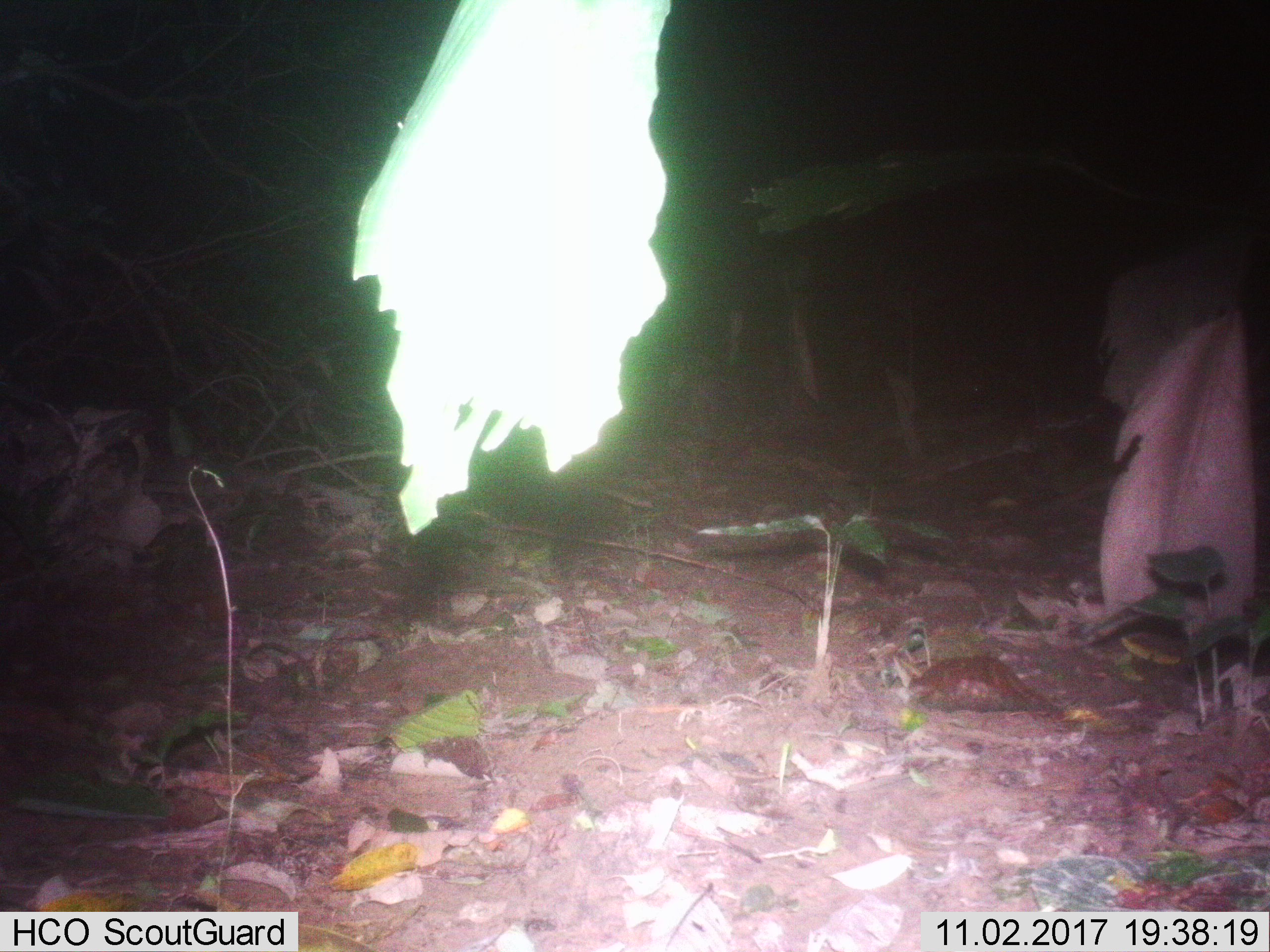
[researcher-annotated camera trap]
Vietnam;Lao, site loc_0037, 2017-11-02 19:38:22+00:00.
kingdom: Animalia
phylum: Chordata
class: Mammalia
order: Artiodactyla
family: Cervidae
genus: Muntiacus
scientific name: Muntiacus vuquangensis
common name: large-antlered muntjac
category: large antlered muntjac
Large antlered muntjac (large-antlered muntjac) (Muntiacus vuquangensis). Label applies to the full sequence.